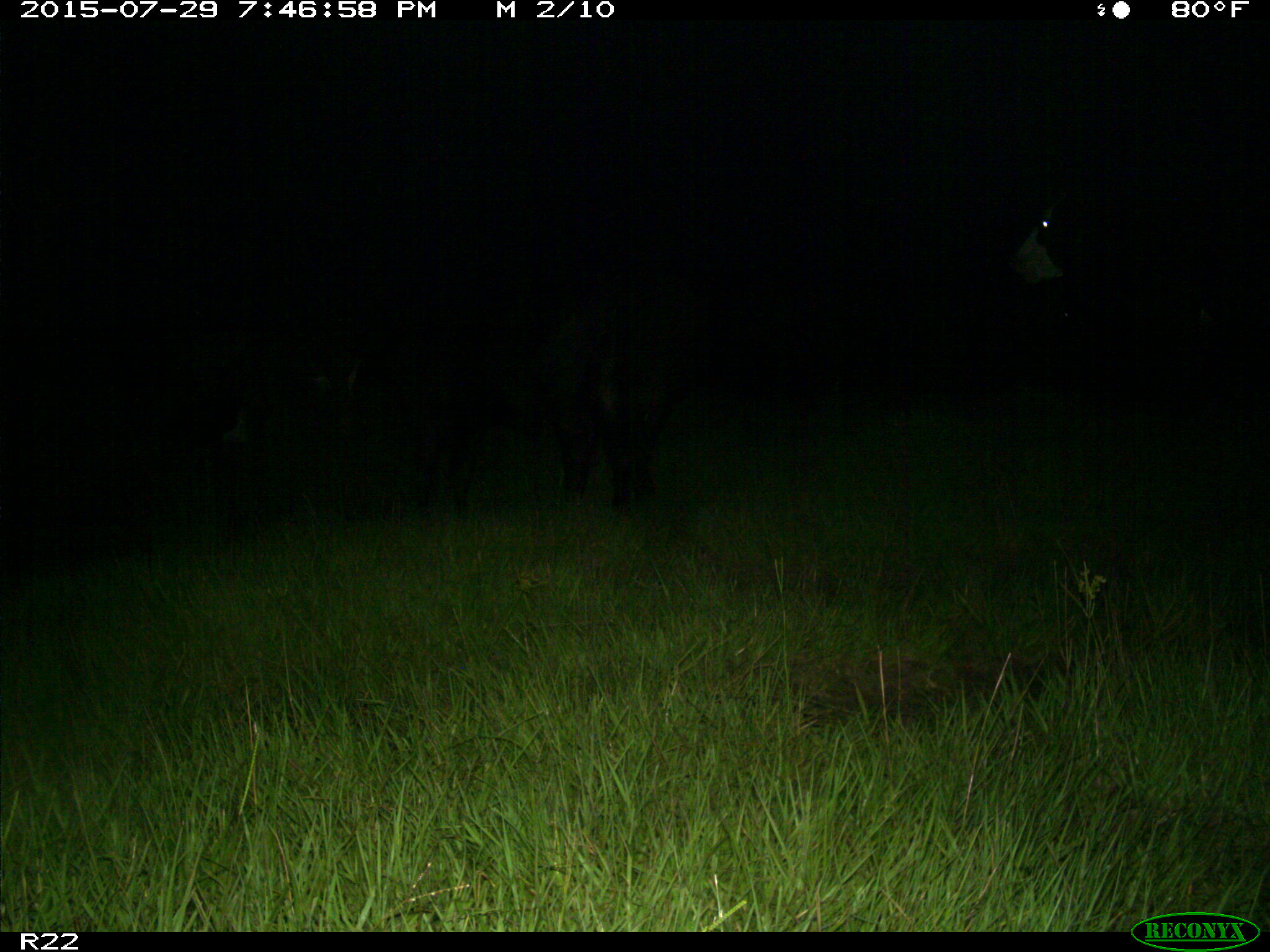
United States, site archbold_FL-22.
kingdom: Animalia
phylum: Chordata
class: Mammalia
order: Artiodactyla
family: Bovidae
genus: Bos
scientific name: Bos taurus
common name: domestic cow